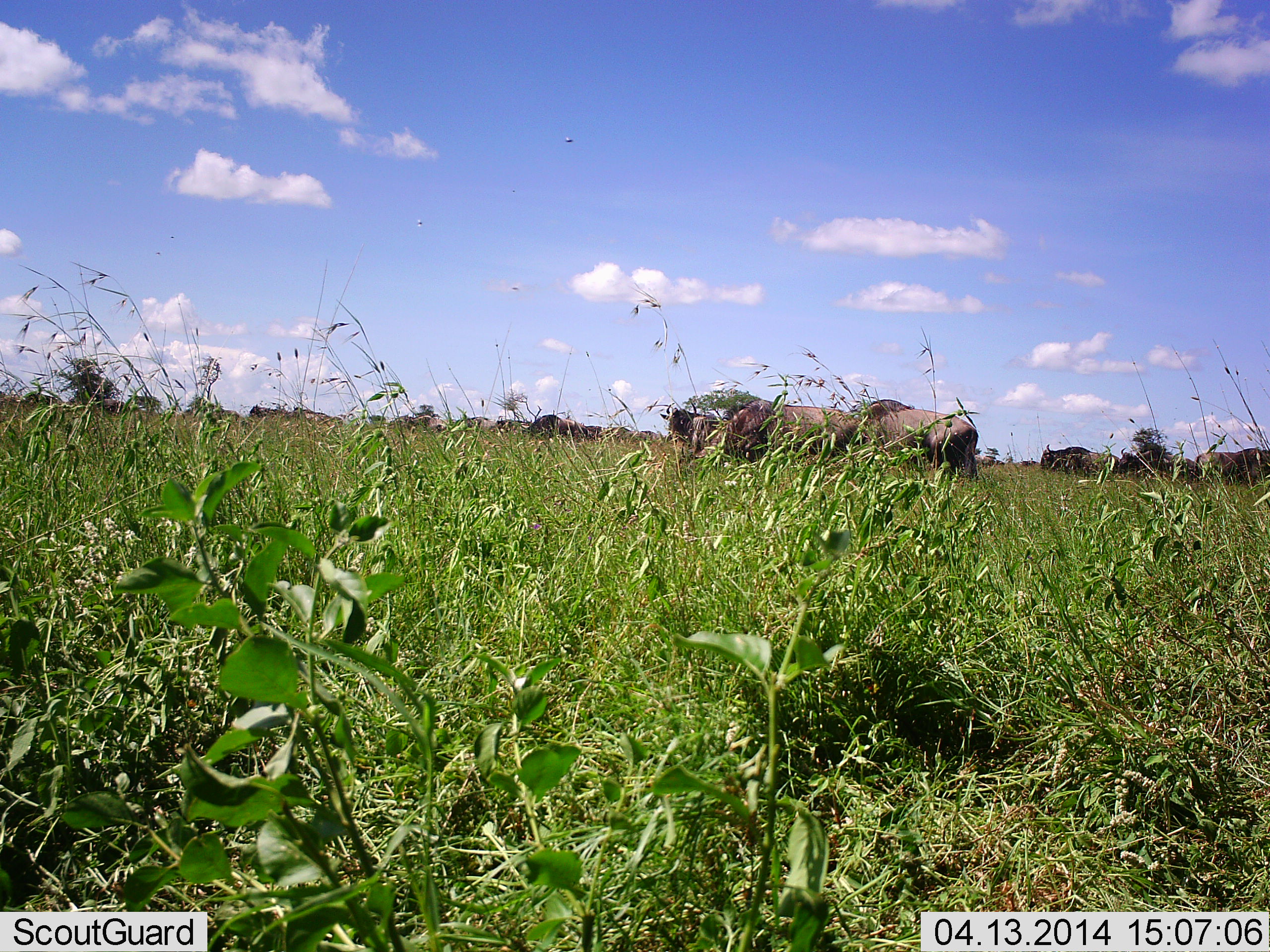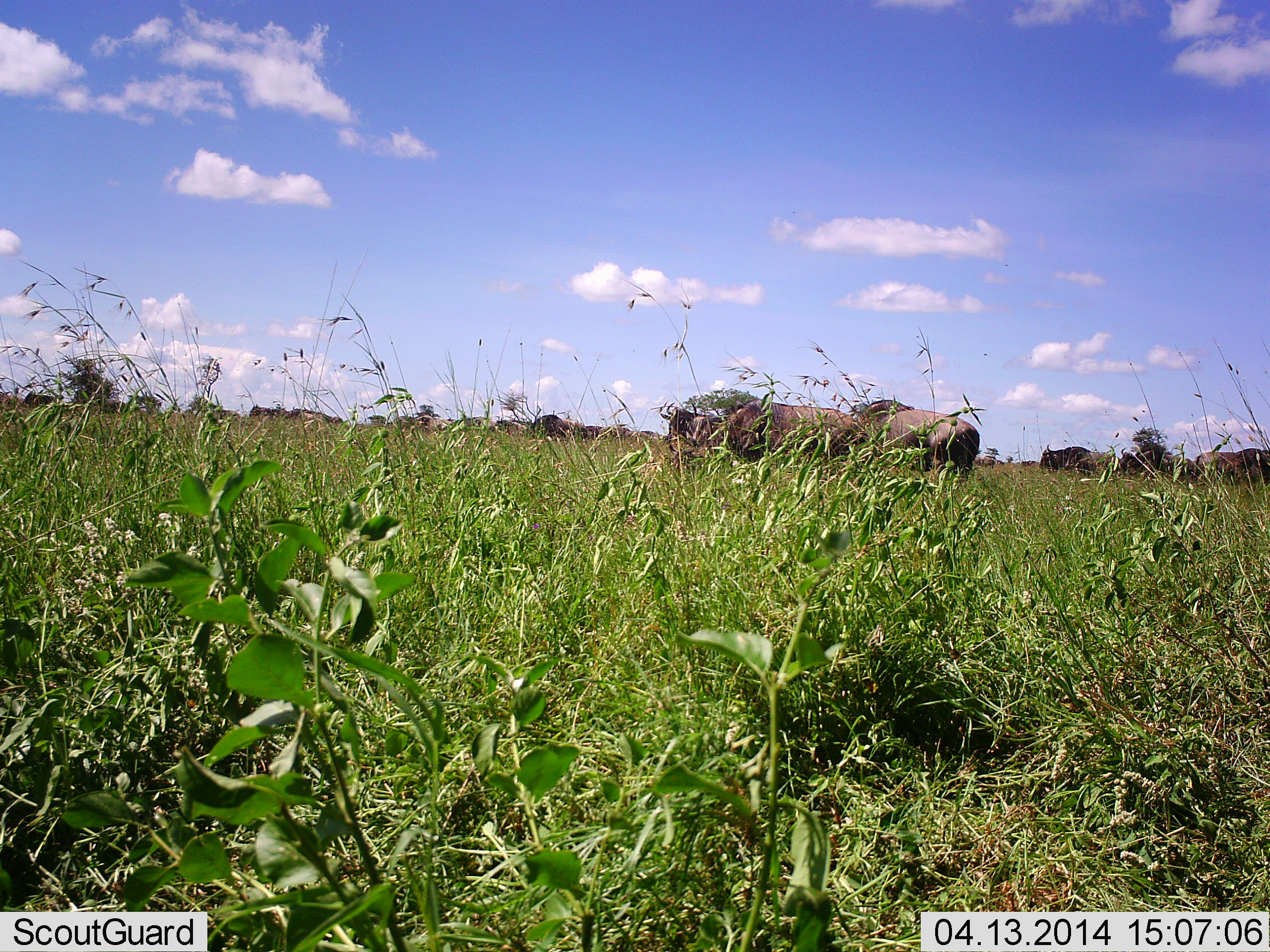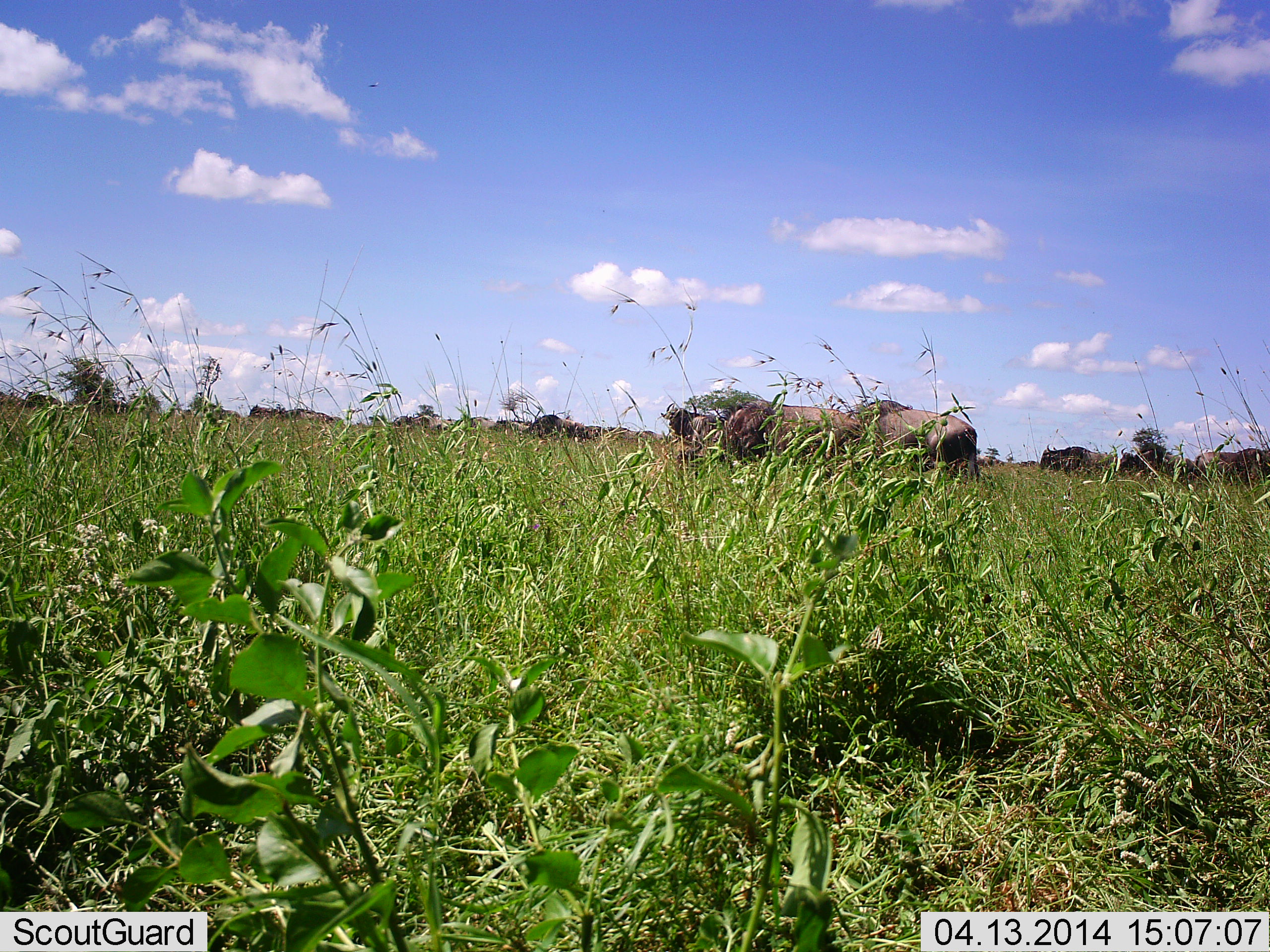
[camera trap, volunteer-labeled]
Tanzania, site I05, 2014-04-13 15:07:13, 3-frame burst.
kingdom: Animalia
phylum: Chordata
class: Mammalia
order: Artiodactyla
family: Bovidae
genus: Connochaetes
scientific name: Connochaetes taurinus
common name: blue wildebeest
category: wildebeest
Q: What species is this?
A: Wildebeest (blue wildebeest) (Connochaetes taurinus).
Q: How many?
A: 11-50.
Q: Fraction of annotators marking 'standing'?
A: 70%.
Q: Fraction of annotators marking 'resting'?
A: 10%.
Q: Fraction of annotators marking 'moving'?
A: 40%.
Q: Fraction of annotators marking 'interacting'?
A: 10%.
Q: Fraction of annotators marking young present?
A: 0%.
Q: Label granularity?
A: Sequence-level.